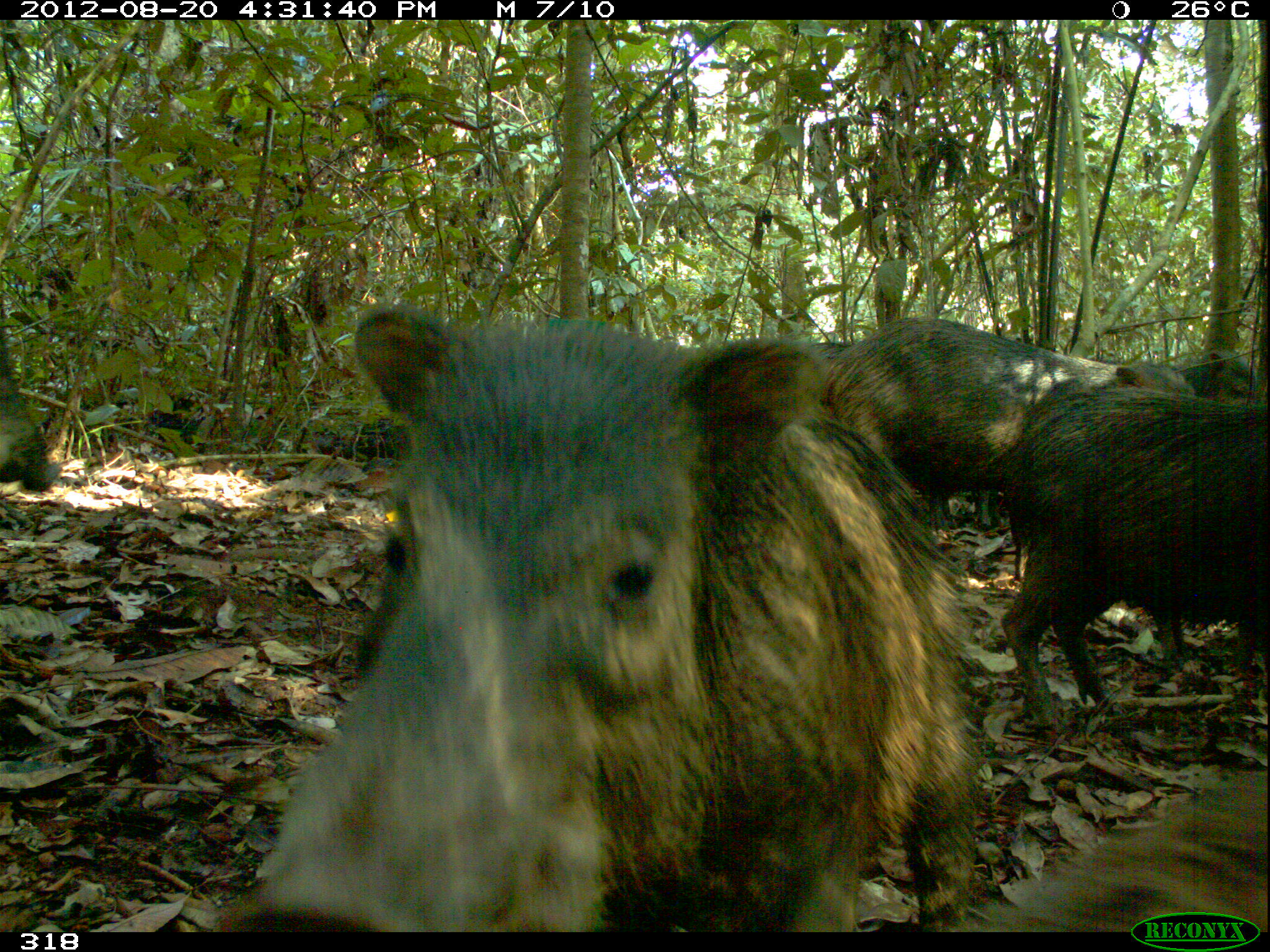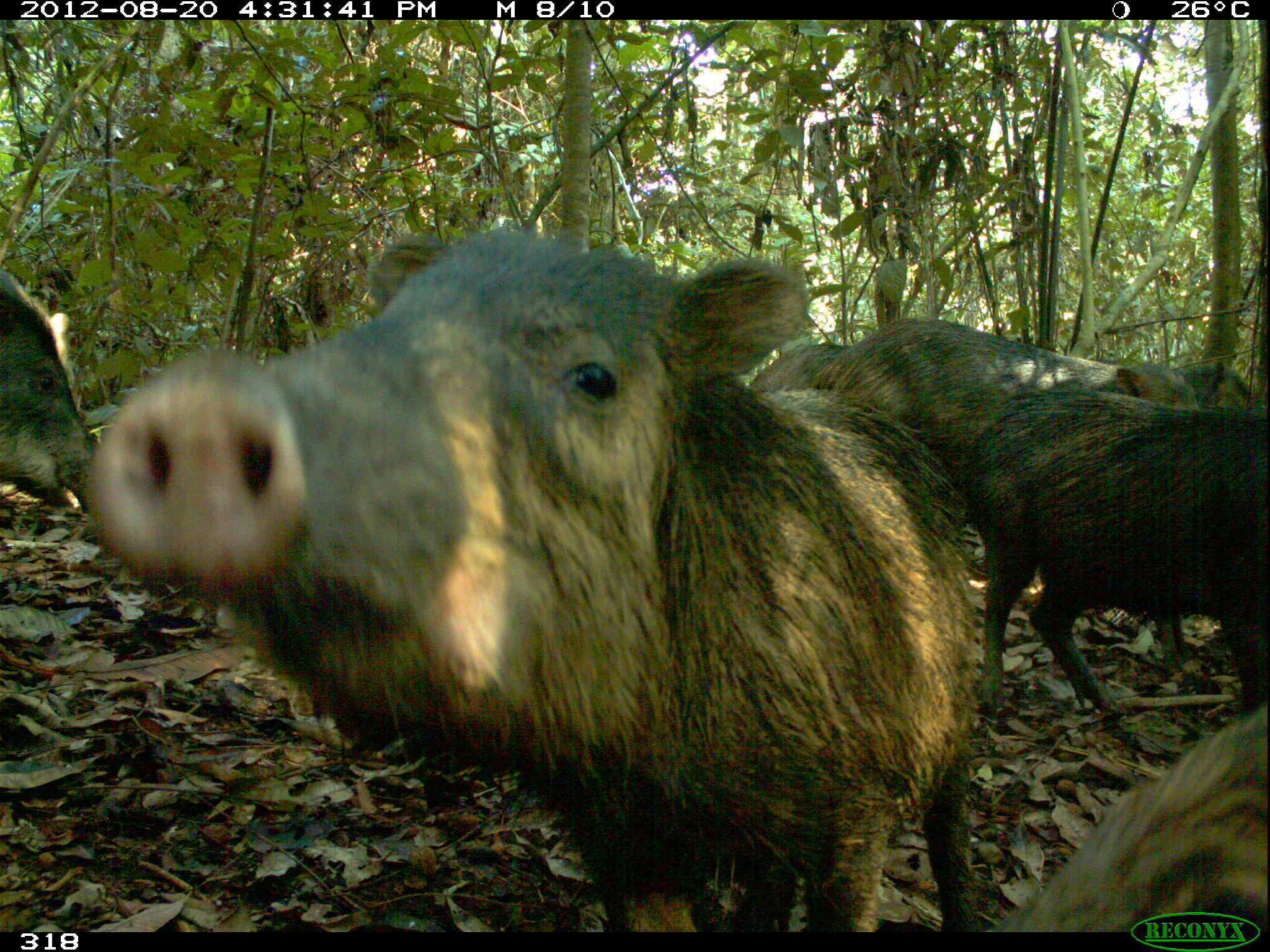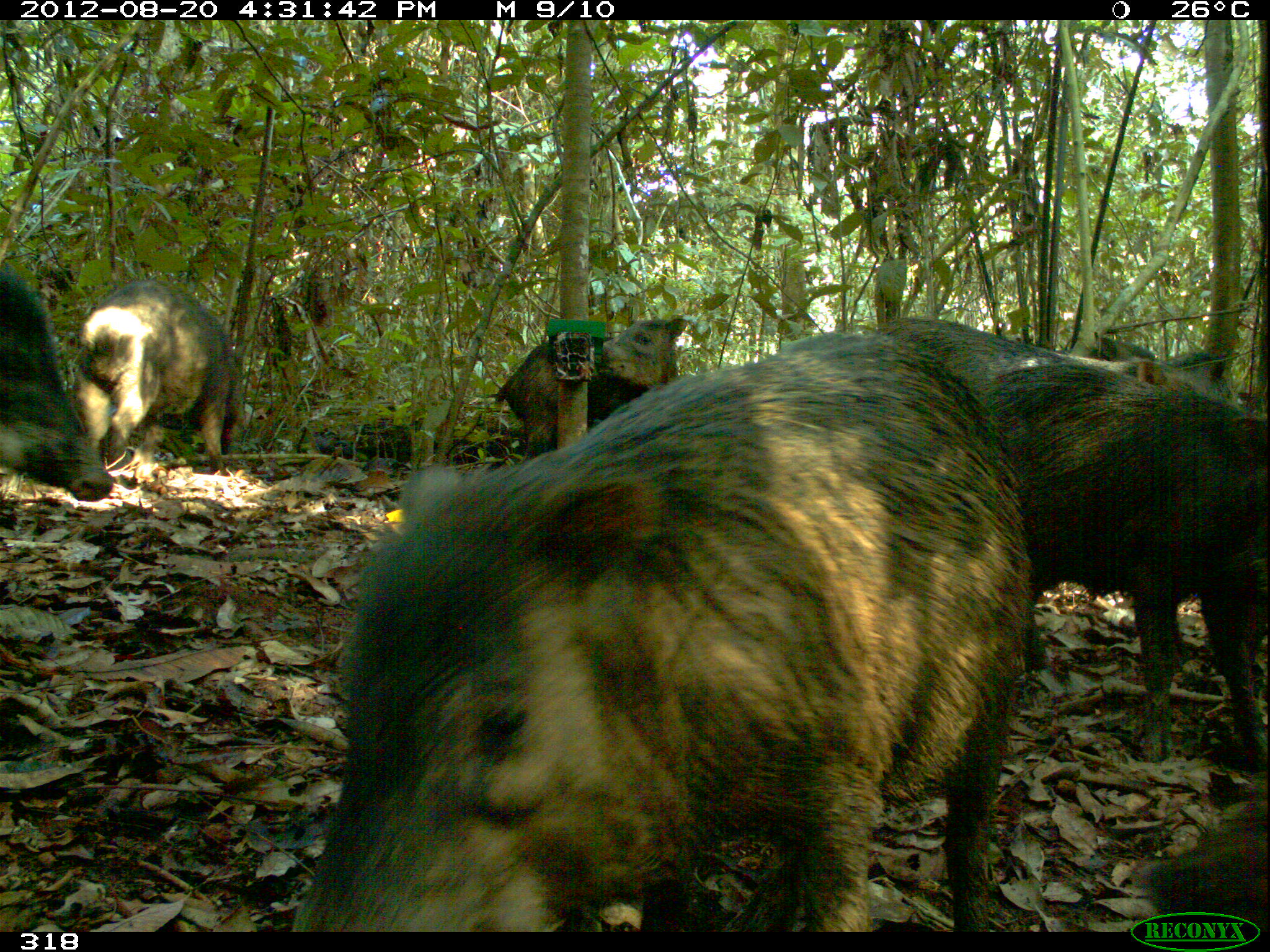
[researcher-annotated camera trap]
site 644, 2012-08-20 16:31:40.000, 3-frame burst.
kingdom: Animalia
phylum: Chordata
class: Mammalia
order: Artiodactyla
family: Tayassuidae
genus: Tayassu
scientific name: Tayassu pecari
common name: white-lipped peccary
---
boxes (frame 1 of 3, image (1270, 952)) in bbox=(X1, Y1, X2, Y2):
tayassu pecari: bbox=(235, 303, 978, 931); bbox=(825, 315, 1195, 581); bbox=(997, 388, 1267, 721); bbox=(961, 771, 1266, 931); bbox=(1151, 351, 1261, 406); bbox=(813, 340, 855, 358)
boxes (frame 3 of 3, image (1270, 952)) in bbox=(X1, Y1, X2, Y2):
tayassu pecari: bbox=(277, 329, 1029, 927); bbox=(879, 317, 1266, 771); bbox=(880, 315, 1240, 417); bbox=(77, 278, 244, 473); bbox=(0, 268, 114, 501); bbox=(499, 316, 687, 452); bbox=(1131, 791, 1266, 933); bbox=(1094, 331, 1228, 379)